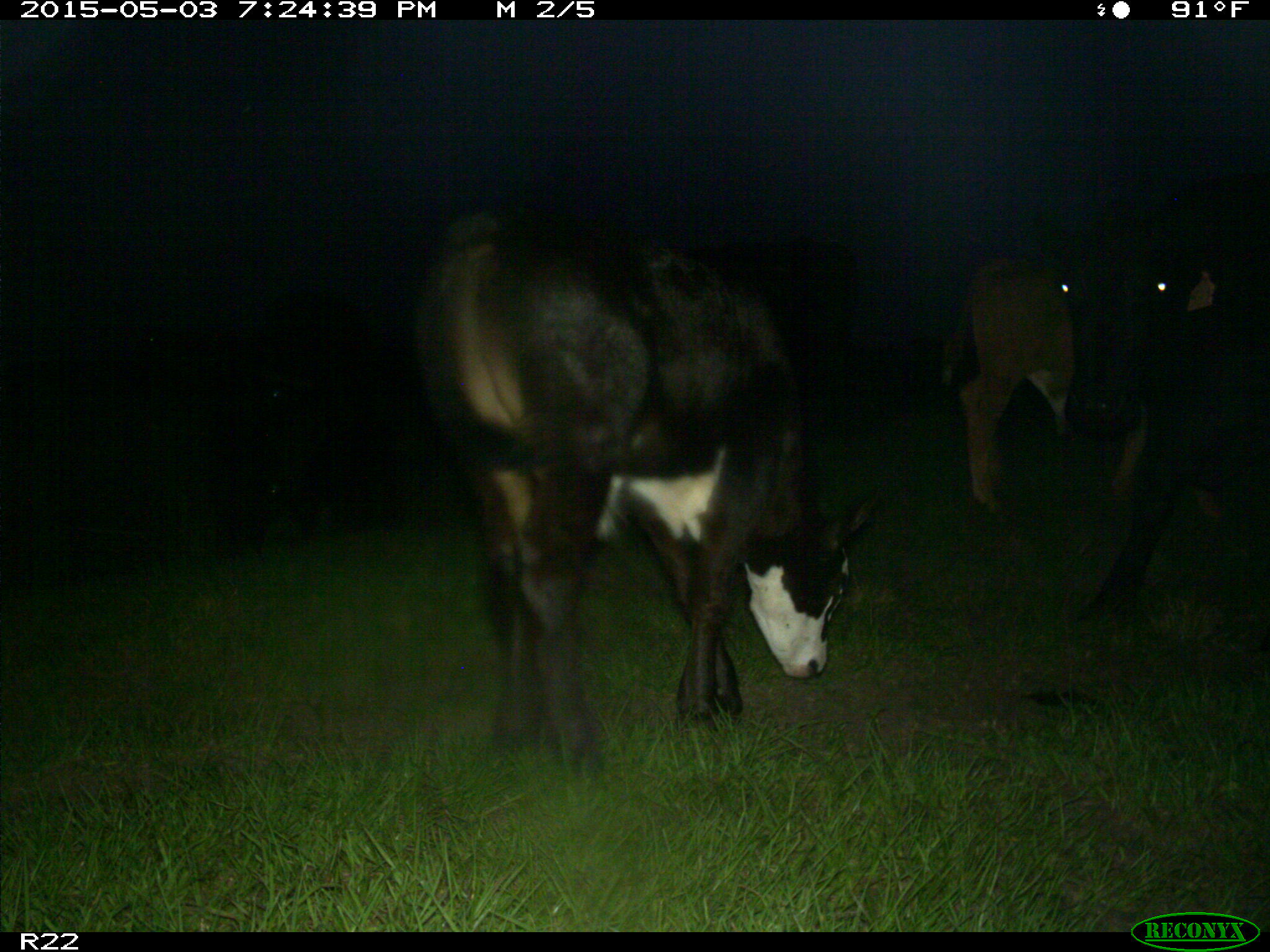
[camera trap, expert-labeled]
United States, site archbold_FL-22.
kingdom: Animalia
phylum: Chordata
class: Mammalia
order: Artiodactyla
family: Bovidae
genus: Bos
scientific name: Bos taurus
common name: domestic cow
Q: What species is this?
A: Bos taurus (domestic cow).